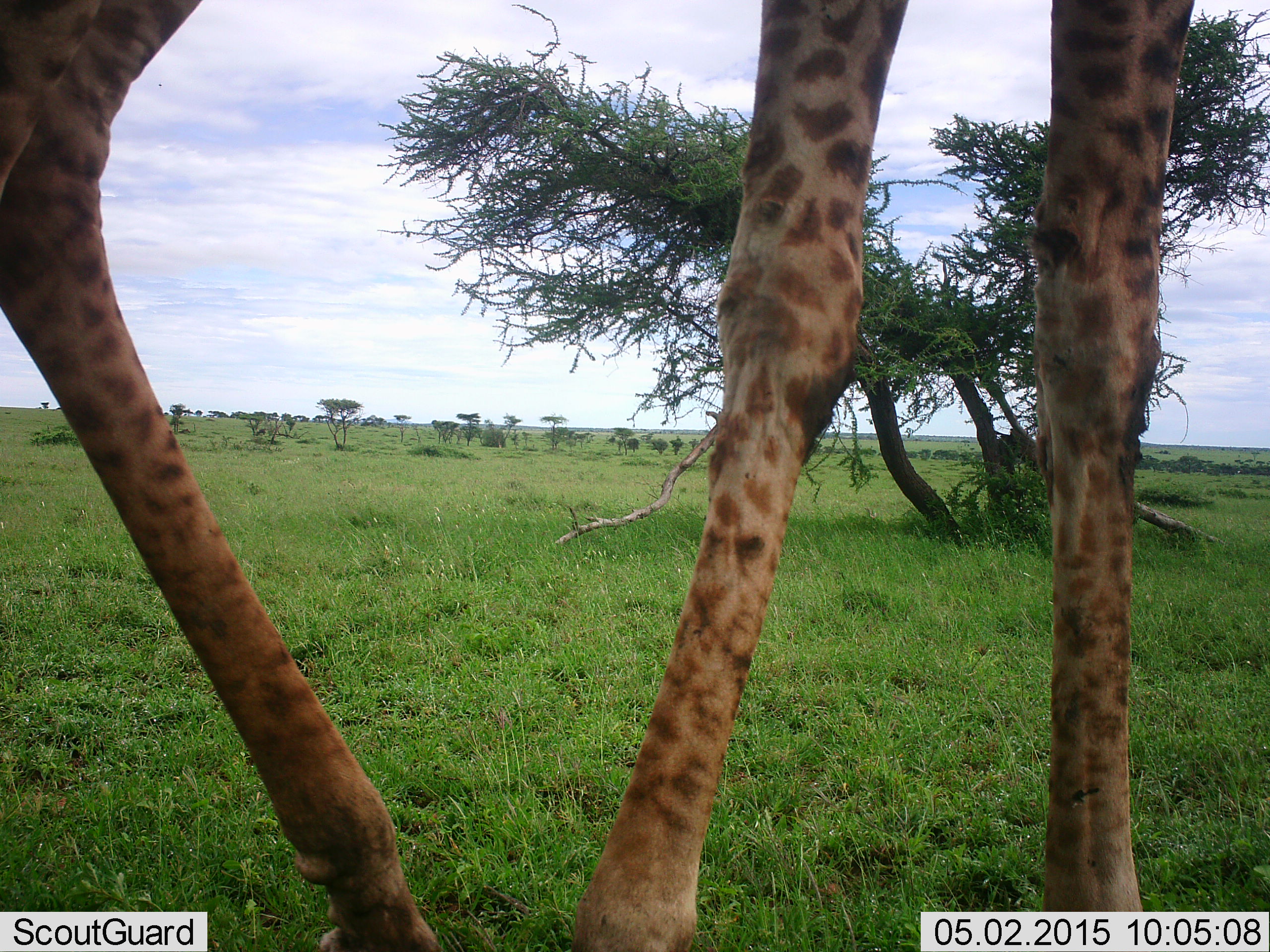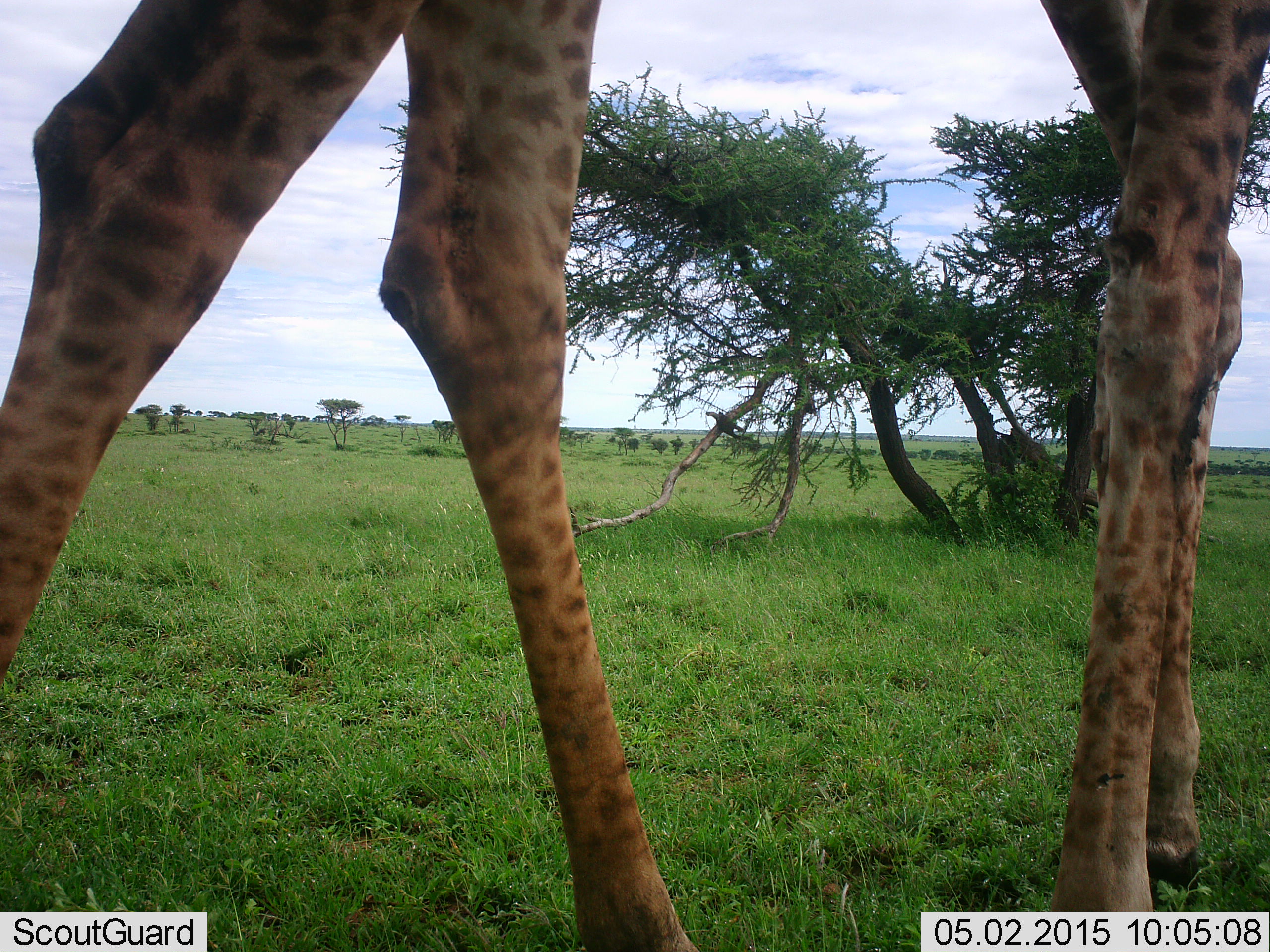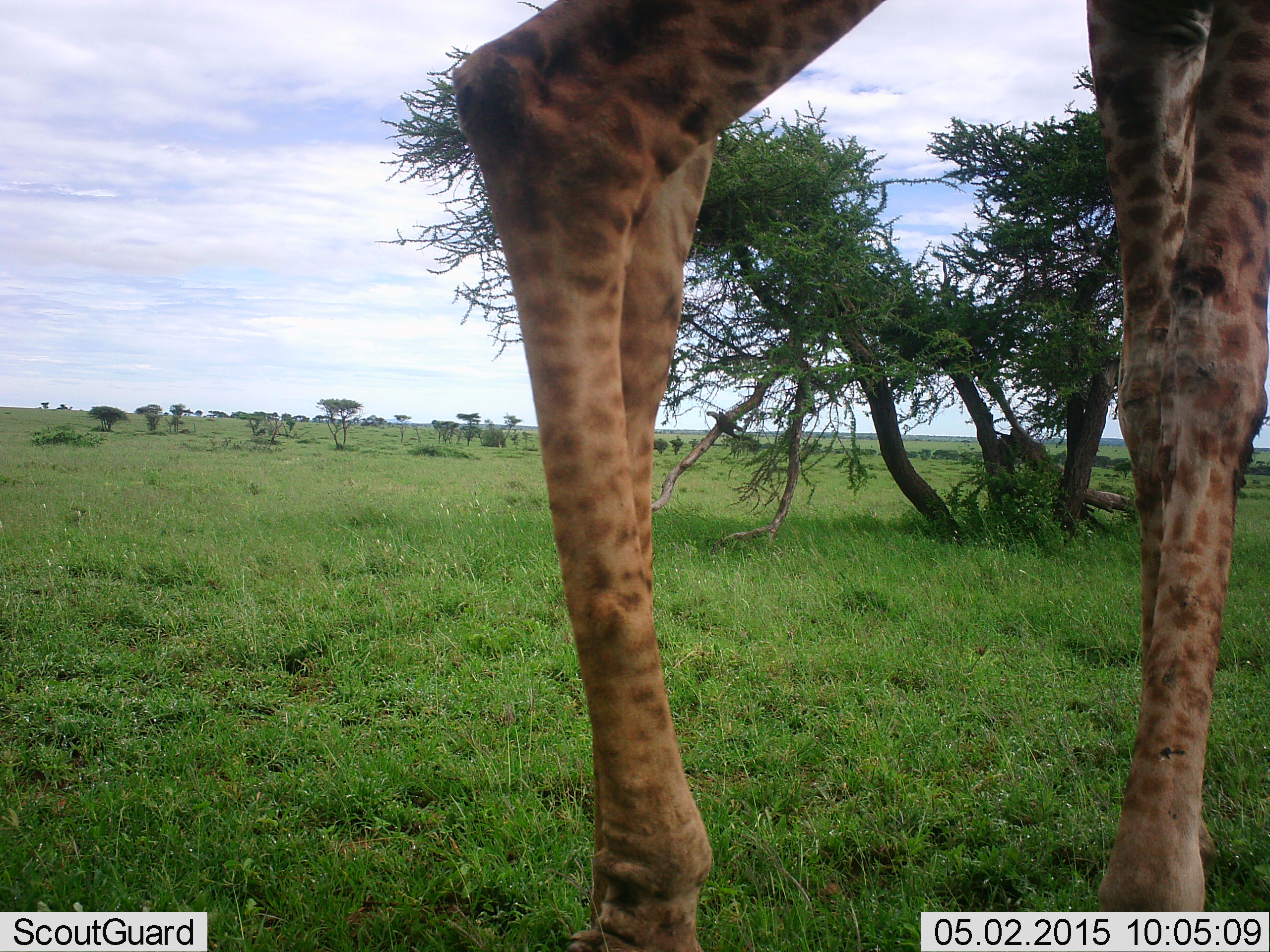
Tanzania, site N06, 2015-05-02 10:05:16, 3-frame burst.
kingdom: Animalia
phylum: Chordata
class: Mammalia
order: Artiodactyla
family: Giraffidae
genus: Giraffa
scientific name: Giraffa camelopardalis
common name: giraffe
Giraffe (Giraffa camelopardalis), count 1. Behavior (volunteer vote fractions): standing 20%, resting 0%, moving 80%, interacting 0%. Young present (vote fraction): 0%. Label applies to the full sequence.